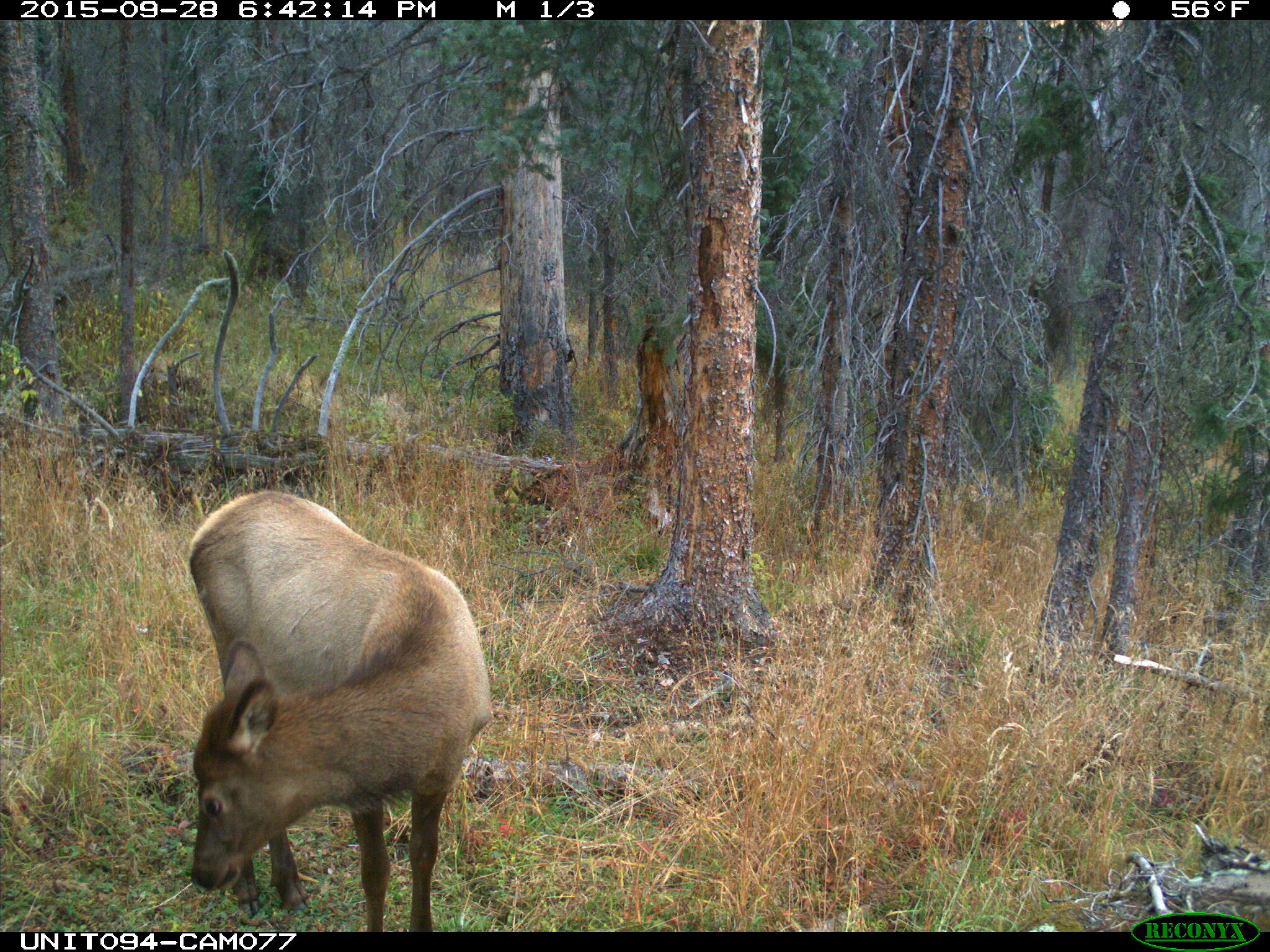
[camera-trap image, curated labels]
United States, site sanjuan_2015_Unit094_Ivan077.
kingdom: Animalia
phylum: Chordata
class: Mammalia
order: Artiodactyla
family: Cervidae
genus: Cervus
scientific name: Cervus elaphus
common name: red deer